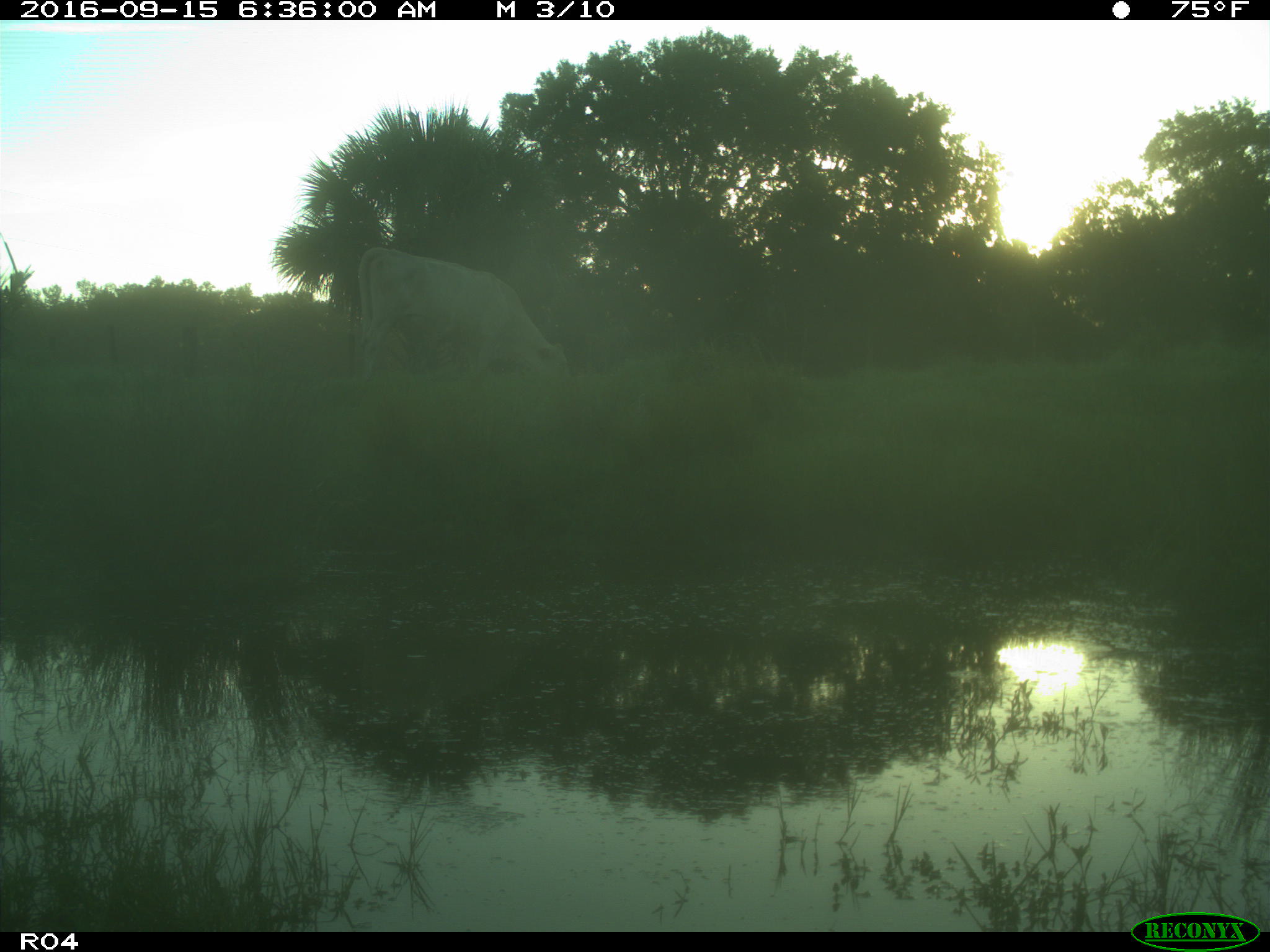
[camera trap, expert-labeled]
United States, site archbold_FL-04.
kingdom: Animalia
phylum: Chordata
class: Mammalia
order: Artiodactyla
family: Bovidae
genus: Bos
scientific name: Bos taurus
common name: domestic cow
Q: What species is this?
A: Bos taurus (domestic cow).